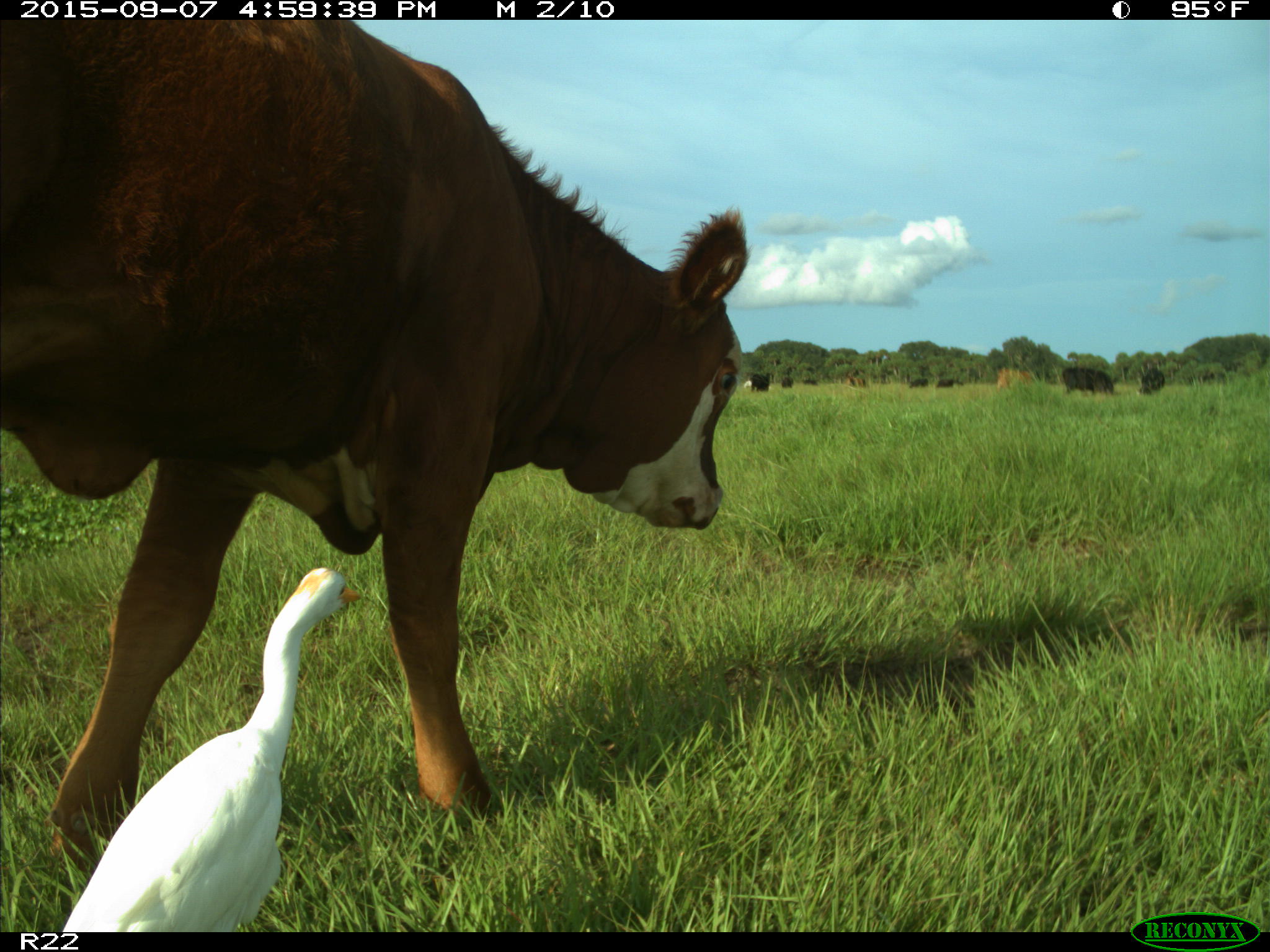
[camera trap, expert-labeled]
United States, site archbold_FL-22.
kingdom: Animalia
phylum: Chordata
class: Mammalia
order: Artiodactyla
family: Bovidae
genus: Bos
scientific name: Bos taurus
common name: domestic cow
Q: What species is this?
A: Bos taurus (domestic cow).